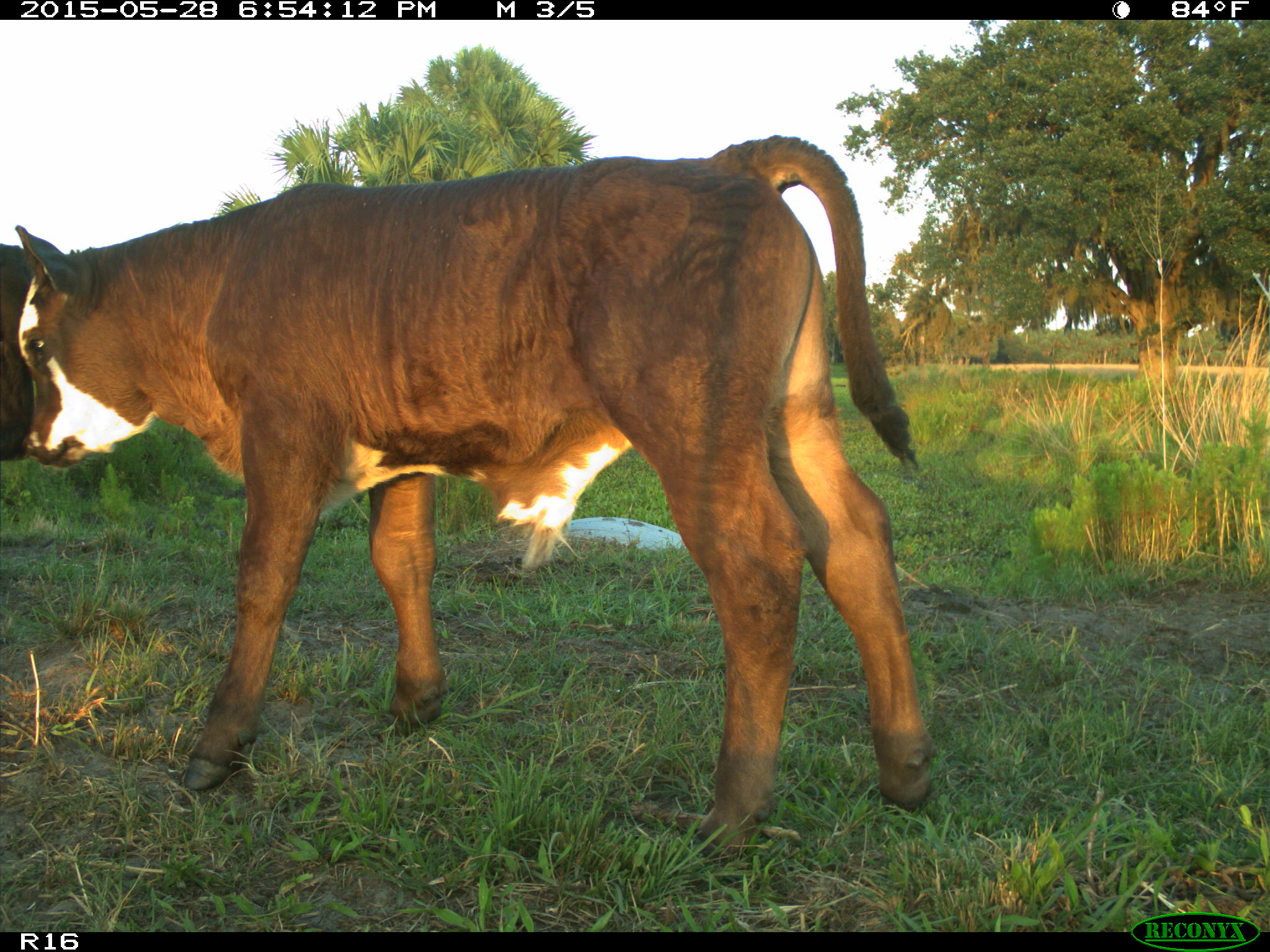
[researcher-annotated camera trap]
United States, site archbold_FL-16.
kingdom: Animalia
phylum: Chordata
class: Mammalia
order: Artiodactyla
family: Bovidae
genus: Bos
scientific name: Bos taurus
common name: domestic cow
Bos taurus (domestic cow).